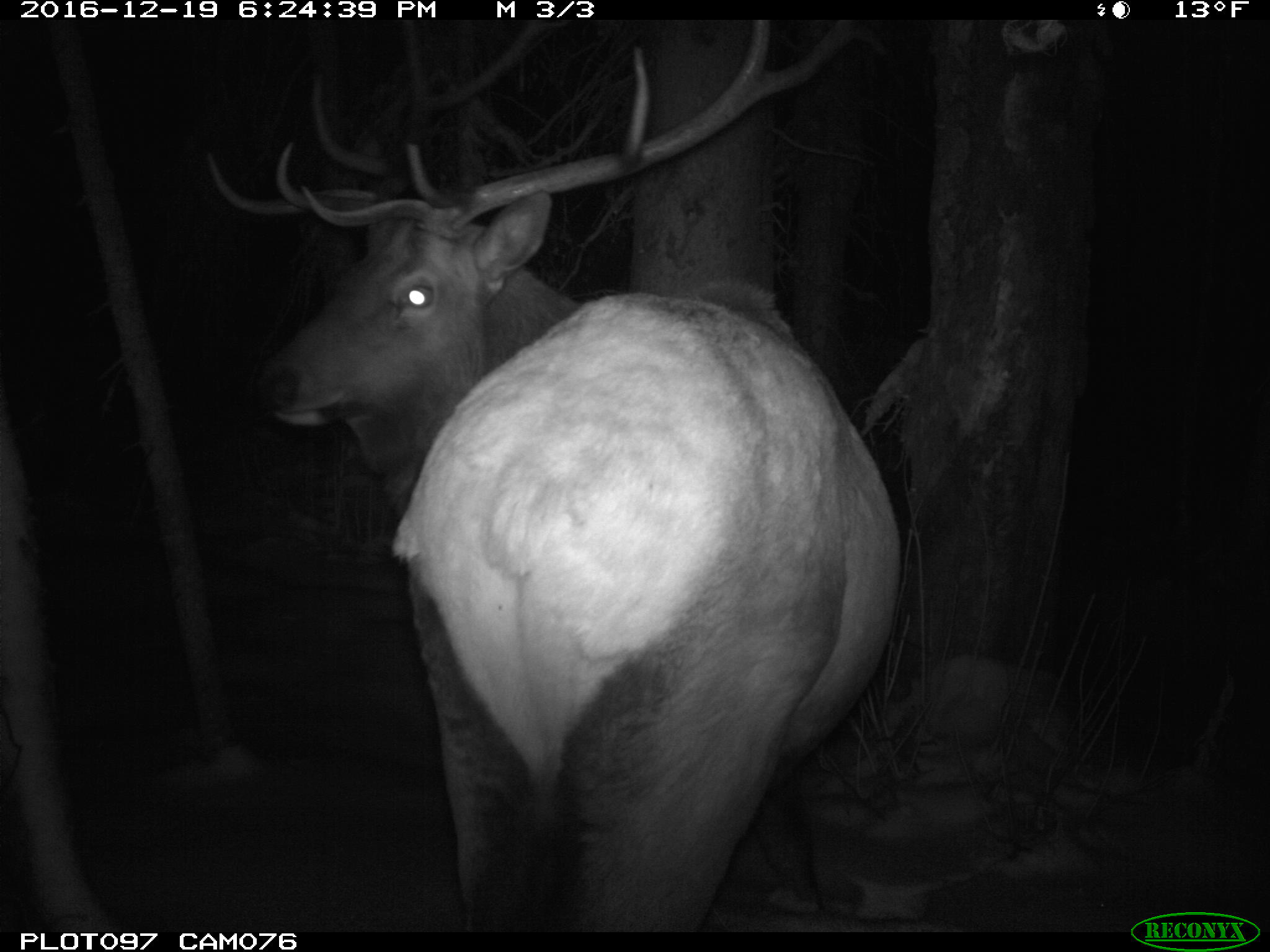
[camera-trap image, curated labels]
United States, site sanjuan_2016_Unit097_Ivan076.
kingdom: Animalia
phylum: Chordata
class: Mammalia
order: Artiodactyla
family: Cervidae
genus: Cervus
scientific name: Cervus elaphus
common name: red deer